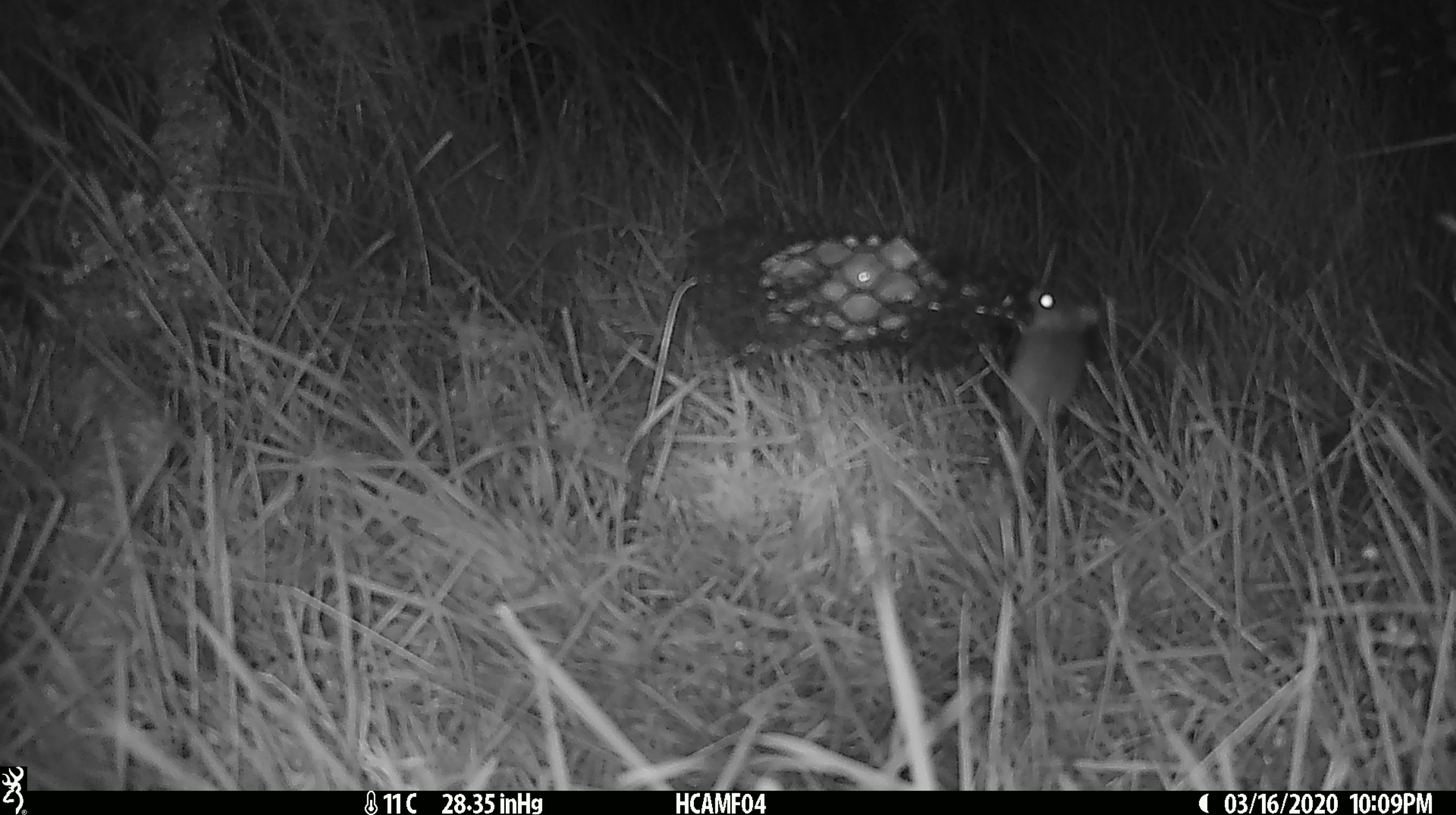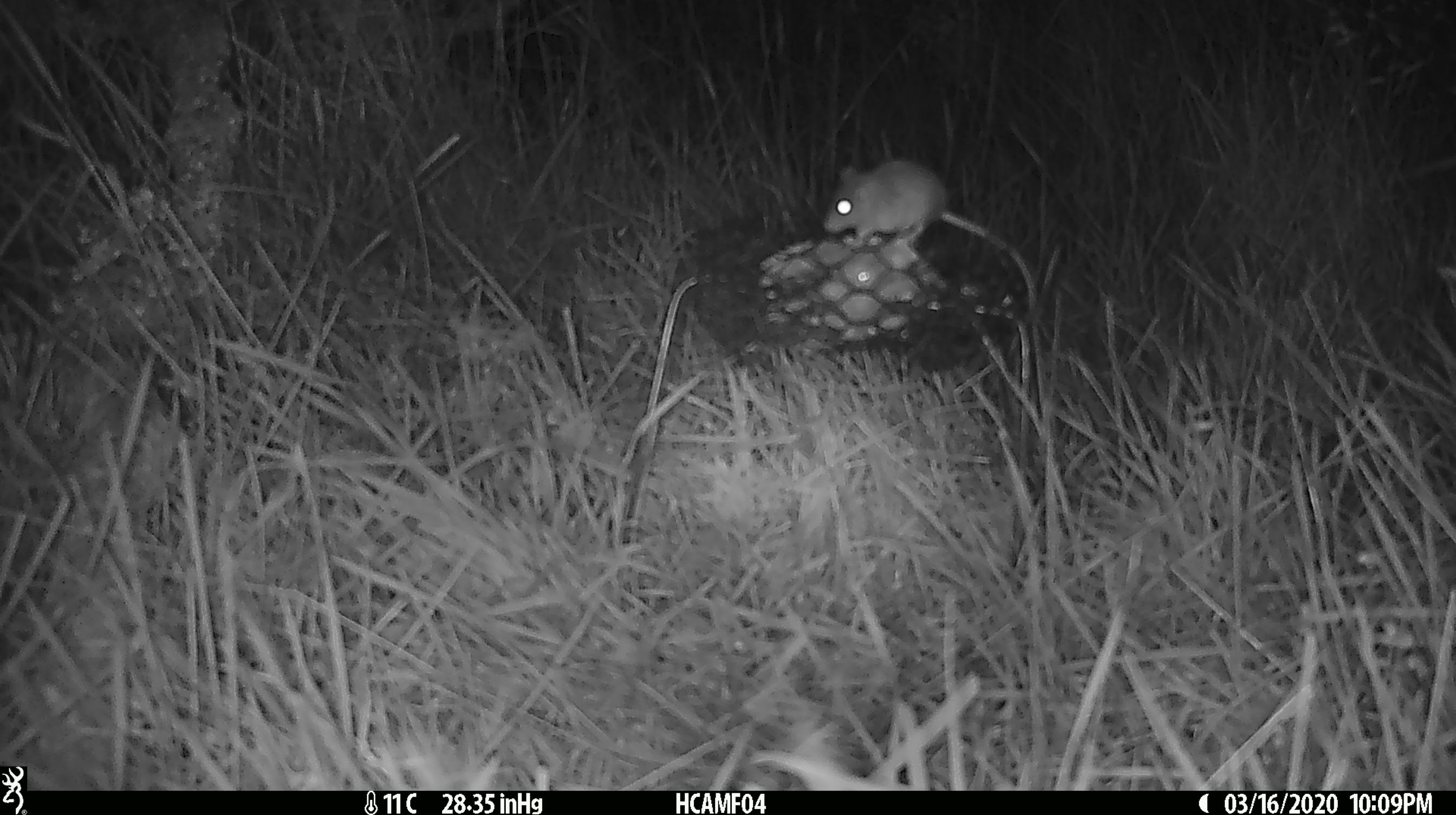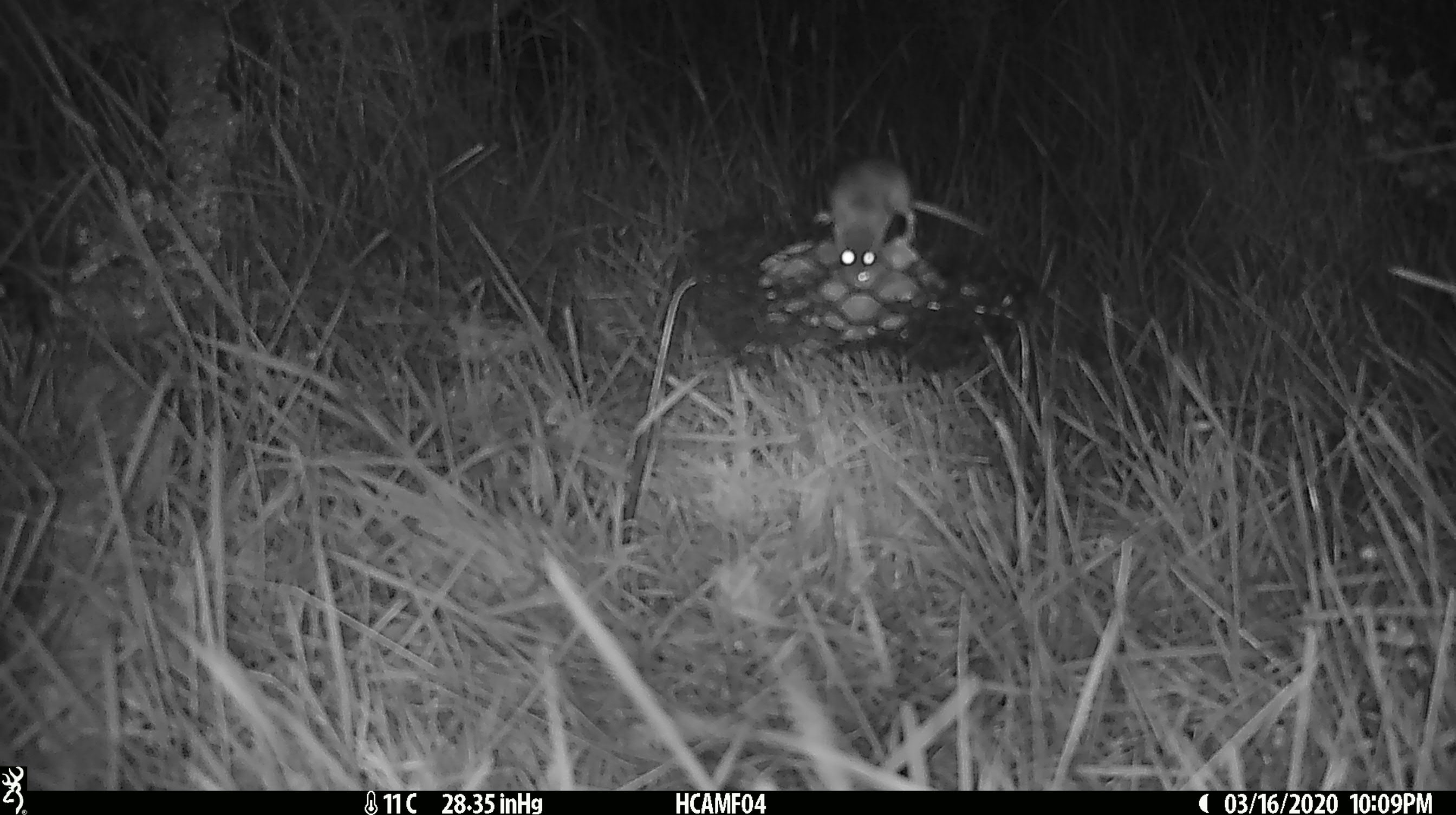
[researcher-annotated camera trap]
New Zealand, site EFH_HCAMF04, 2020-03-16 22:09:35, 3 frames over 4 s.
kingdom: Animalia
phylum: Chordata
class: Mammalia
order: Rodentia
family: Muridae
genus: Mus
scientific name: Mus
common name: mouse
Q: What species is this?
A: Mouse (Mus).